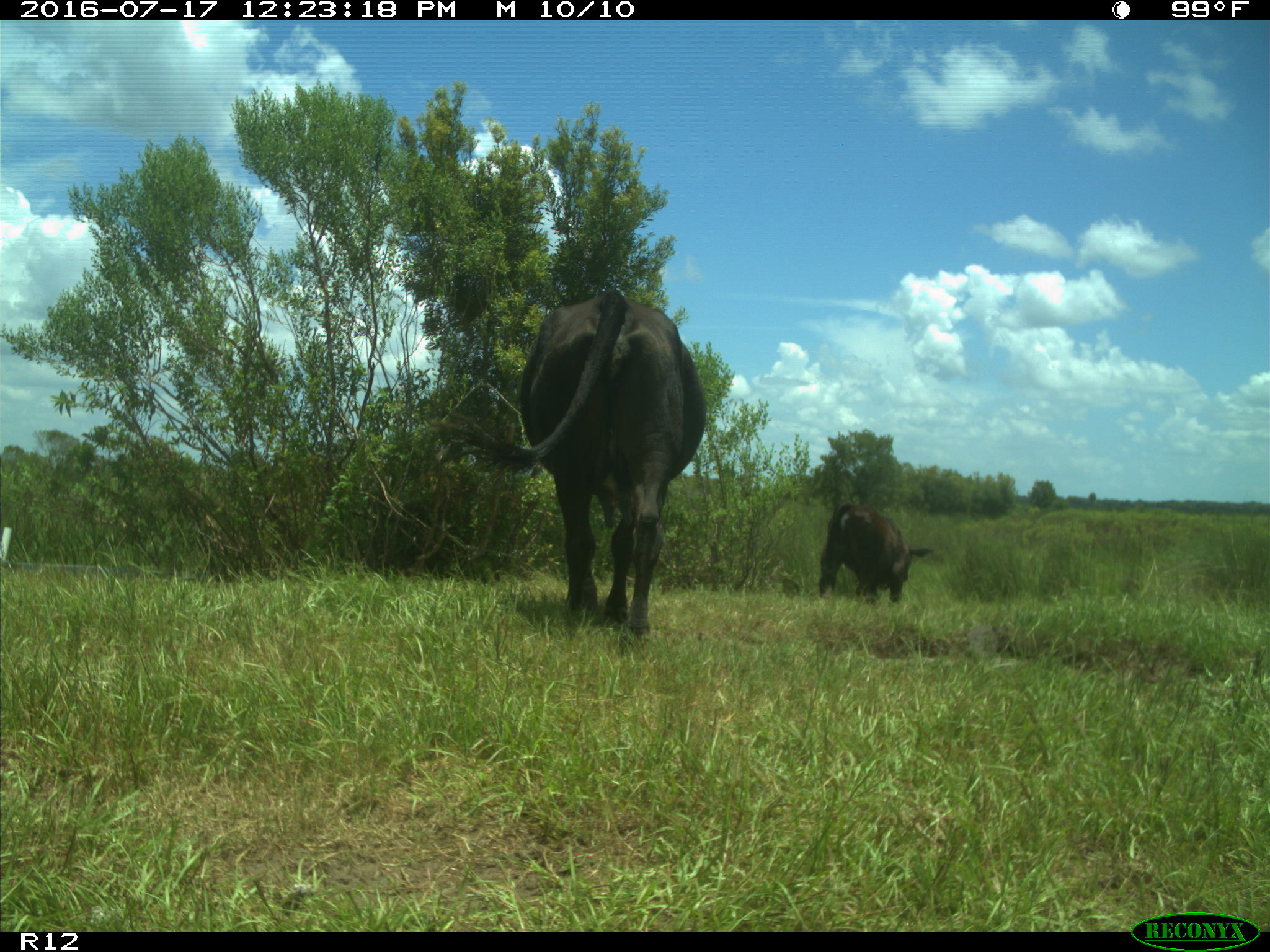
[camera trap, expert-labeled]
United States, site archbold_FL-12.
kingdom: Animalia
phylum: Chordata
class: Mammalia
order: Artiodactyla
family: Bovidae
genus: Bos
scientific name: Bos taurus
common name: domestic cow